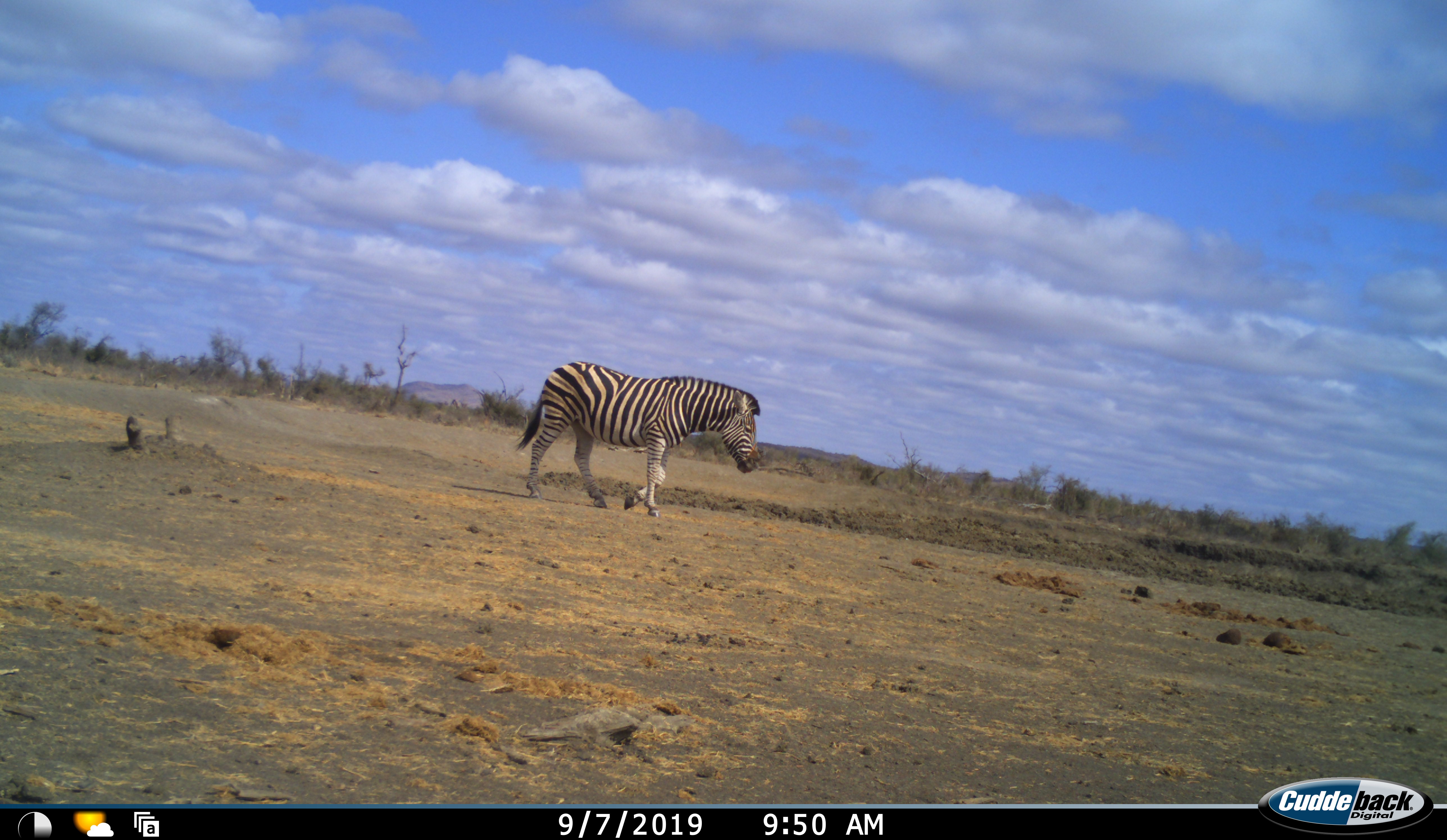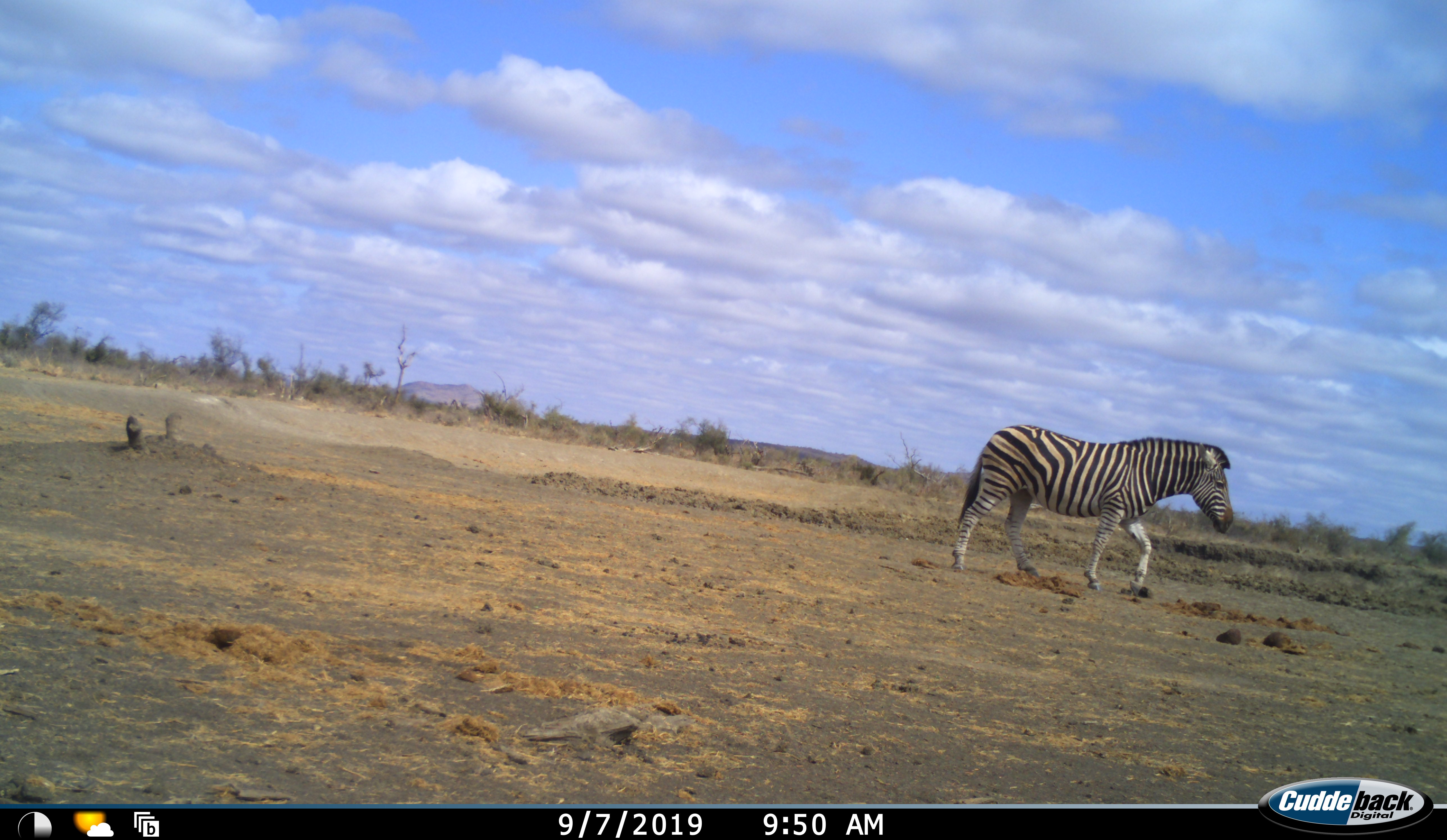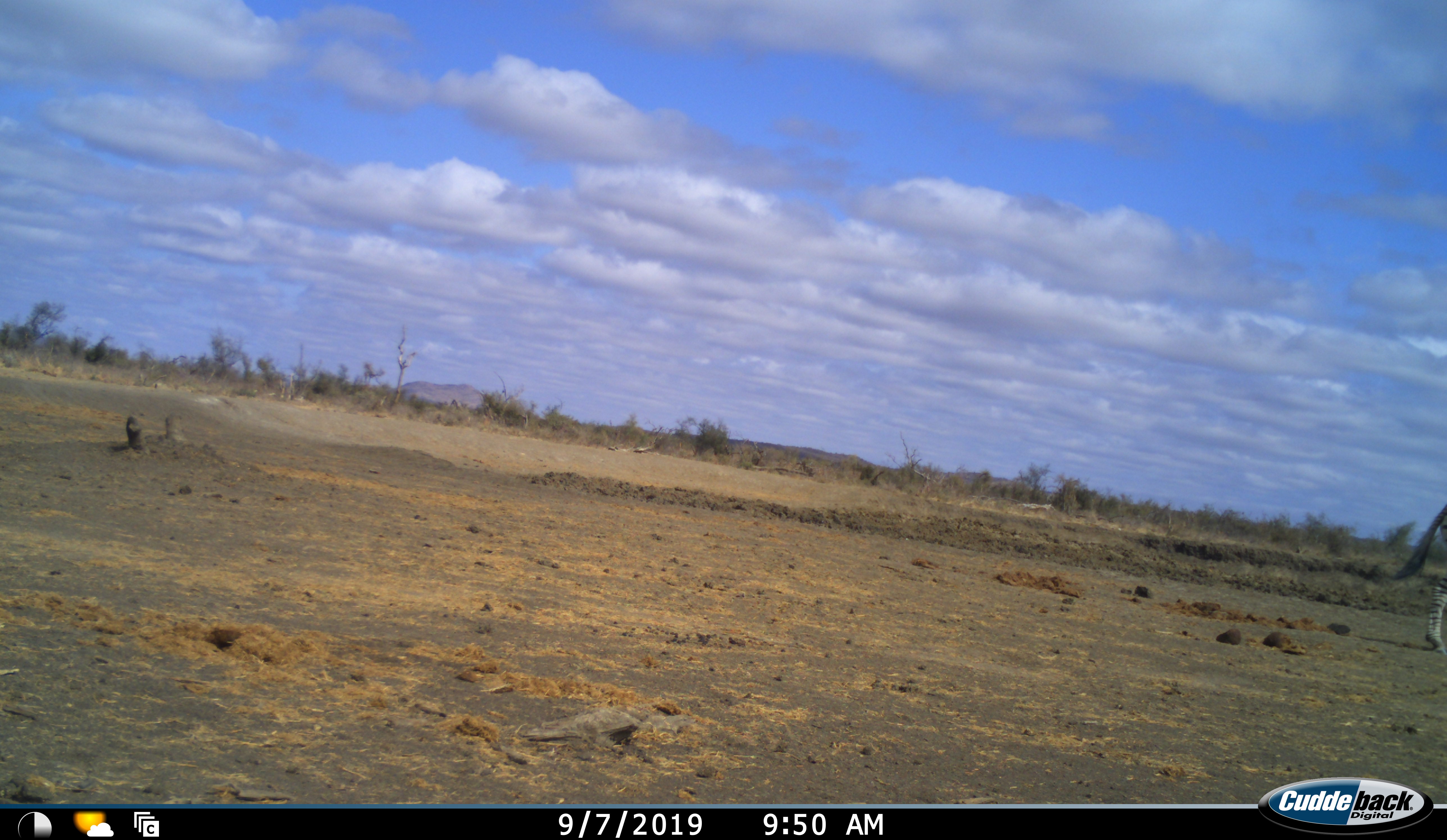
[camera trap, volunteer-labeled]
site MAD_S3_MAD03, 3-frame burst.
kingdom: Animalia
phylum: Chordata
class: Mammalia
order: Perissodactyla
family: Equidae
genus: Equus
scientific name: Equus quagga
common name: plains zebra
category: zebraplains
Zebraplains (plains zebra) (Equus quagga), count 1. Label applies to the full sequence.